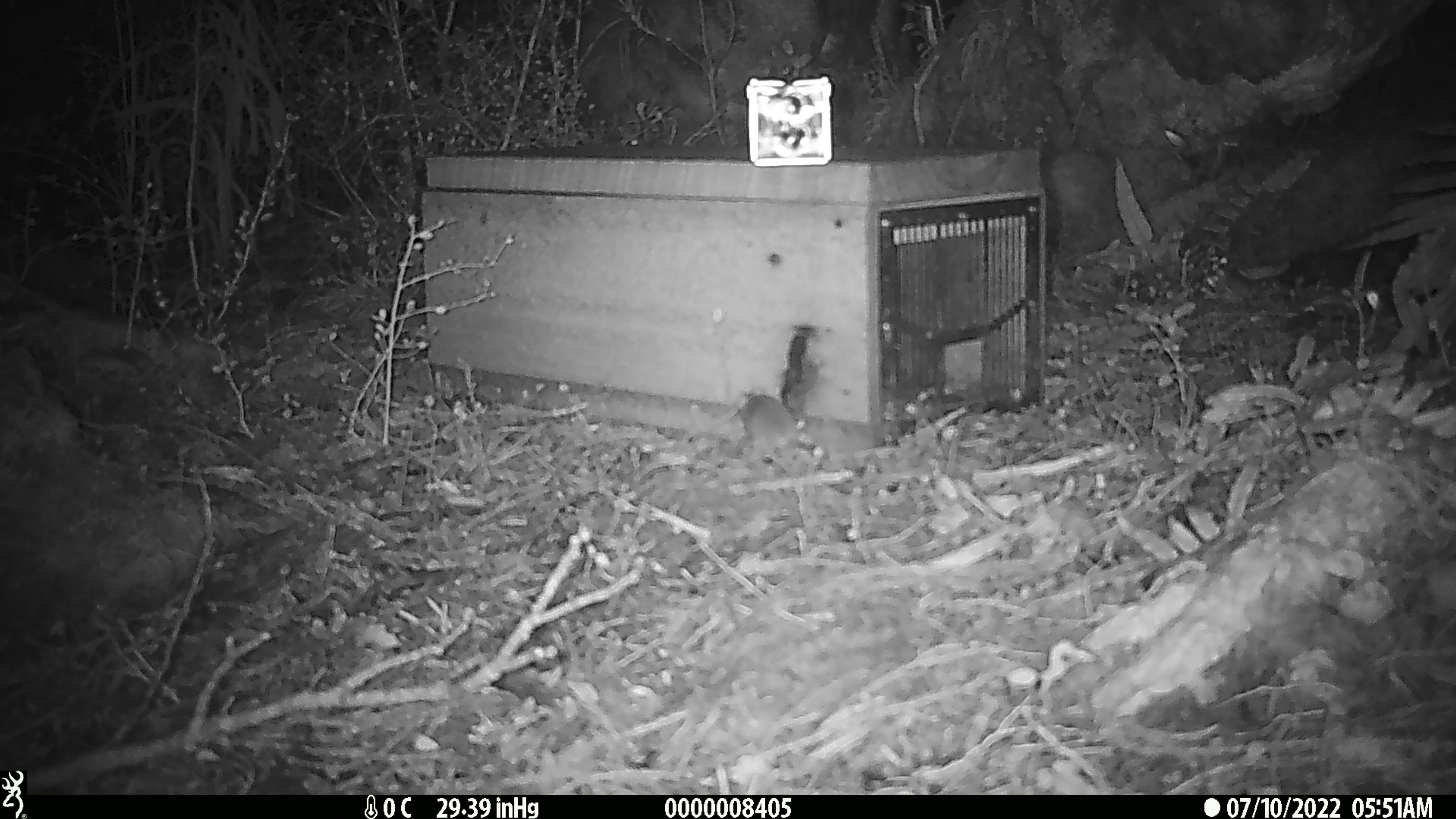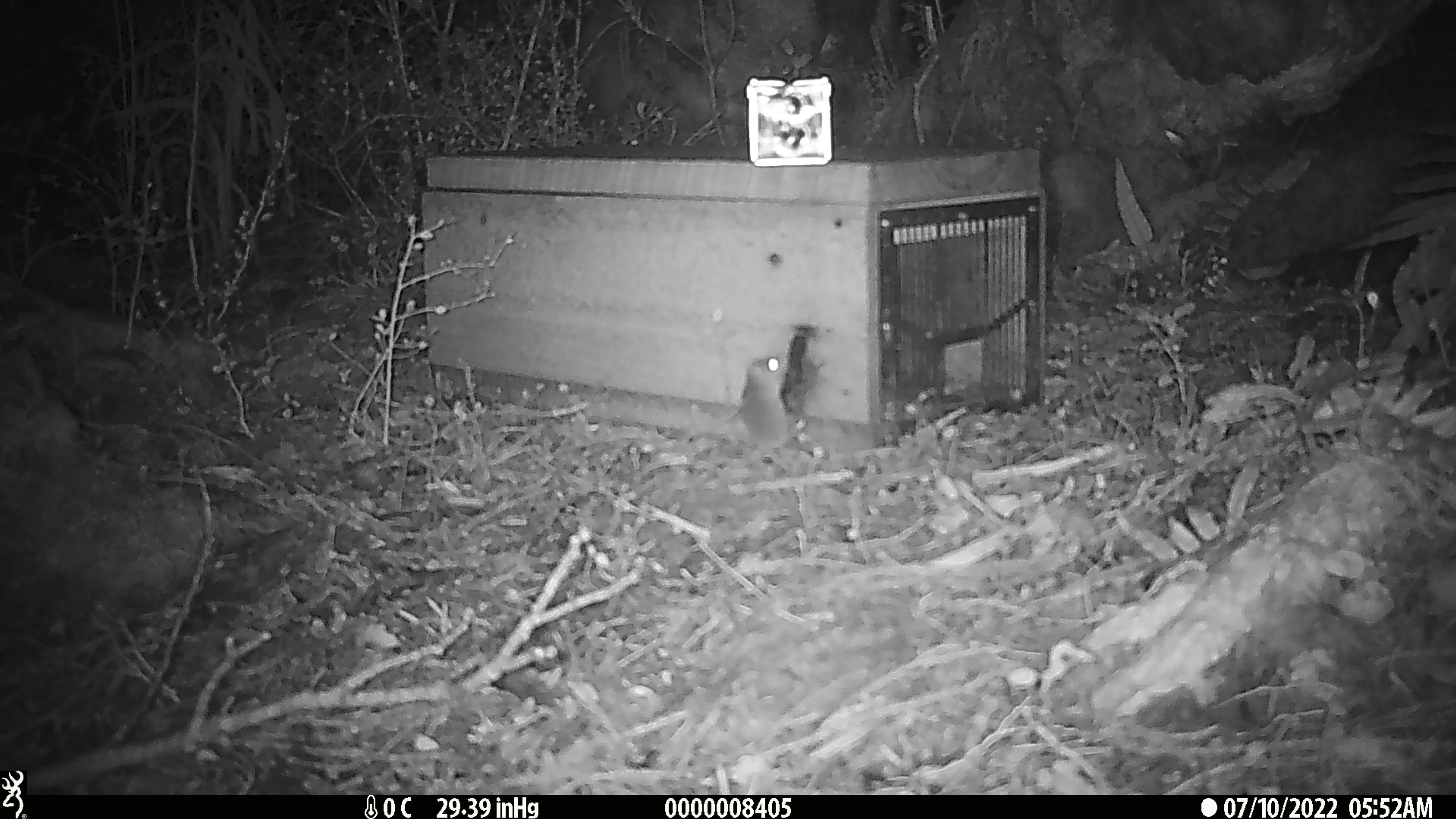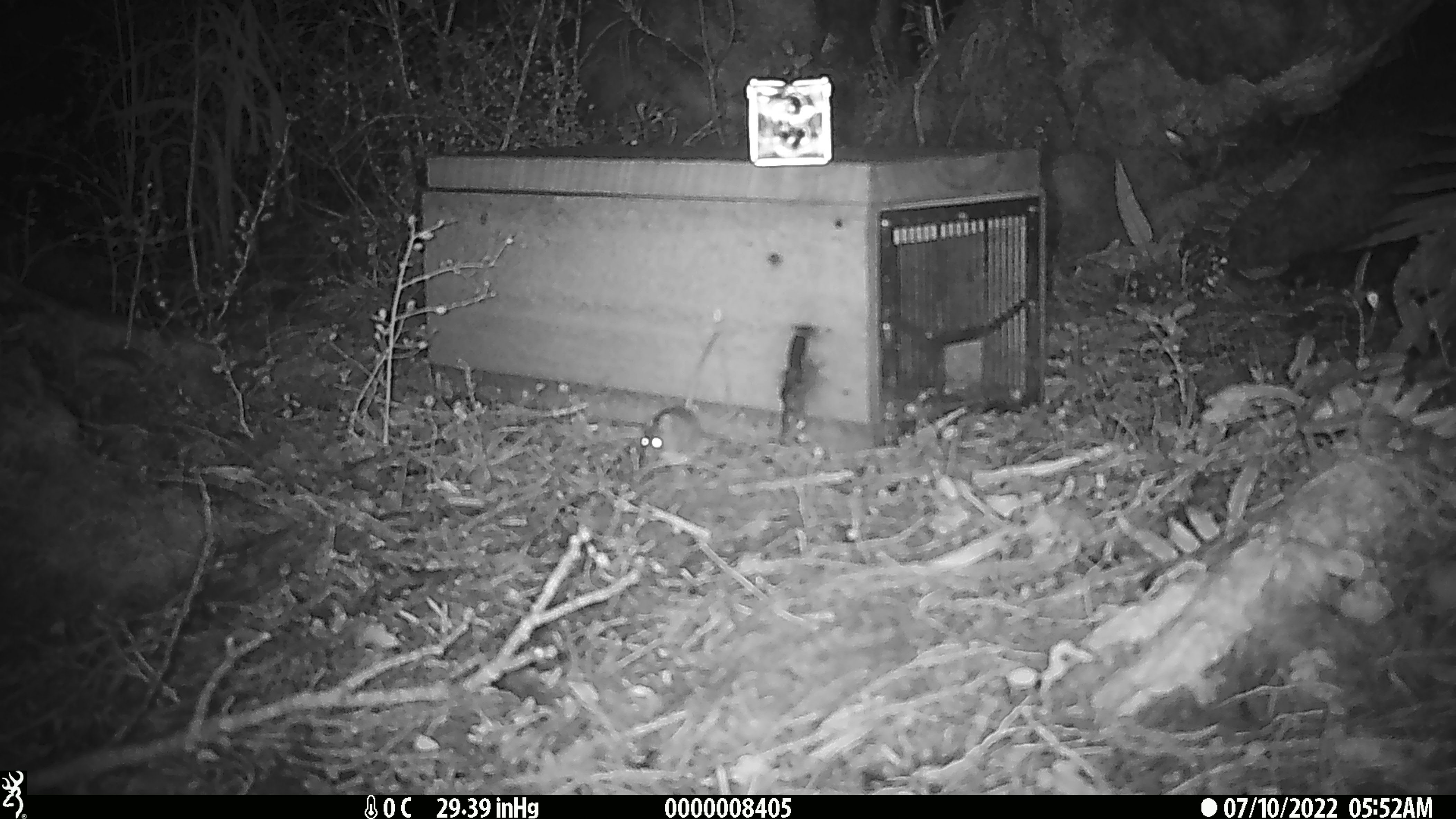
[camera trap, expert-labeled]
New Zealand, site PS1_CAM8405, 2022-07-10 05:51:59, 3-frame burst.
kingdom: Animalia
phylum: Chordata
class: Mammalia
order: Rodentia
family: Muridae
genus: Mus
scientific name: Mus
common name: mouse